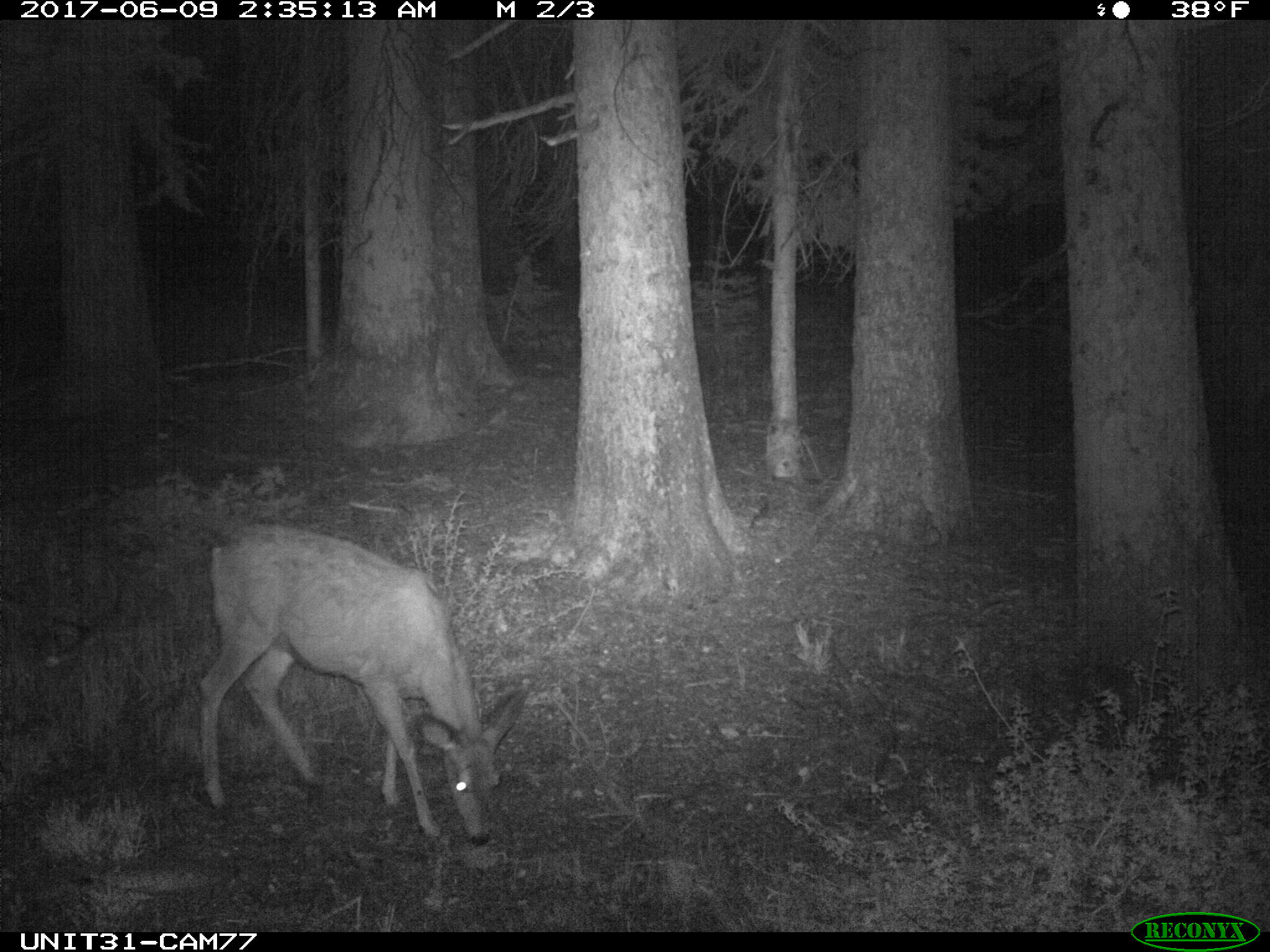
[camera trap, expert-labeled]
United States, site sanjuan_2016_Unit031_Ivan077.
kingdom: Animalia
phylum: Chordata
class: Mammalia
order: Artiodactyla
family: Cervidae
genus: Odocoileus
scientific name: Odocoileus hemionus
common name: mule deer